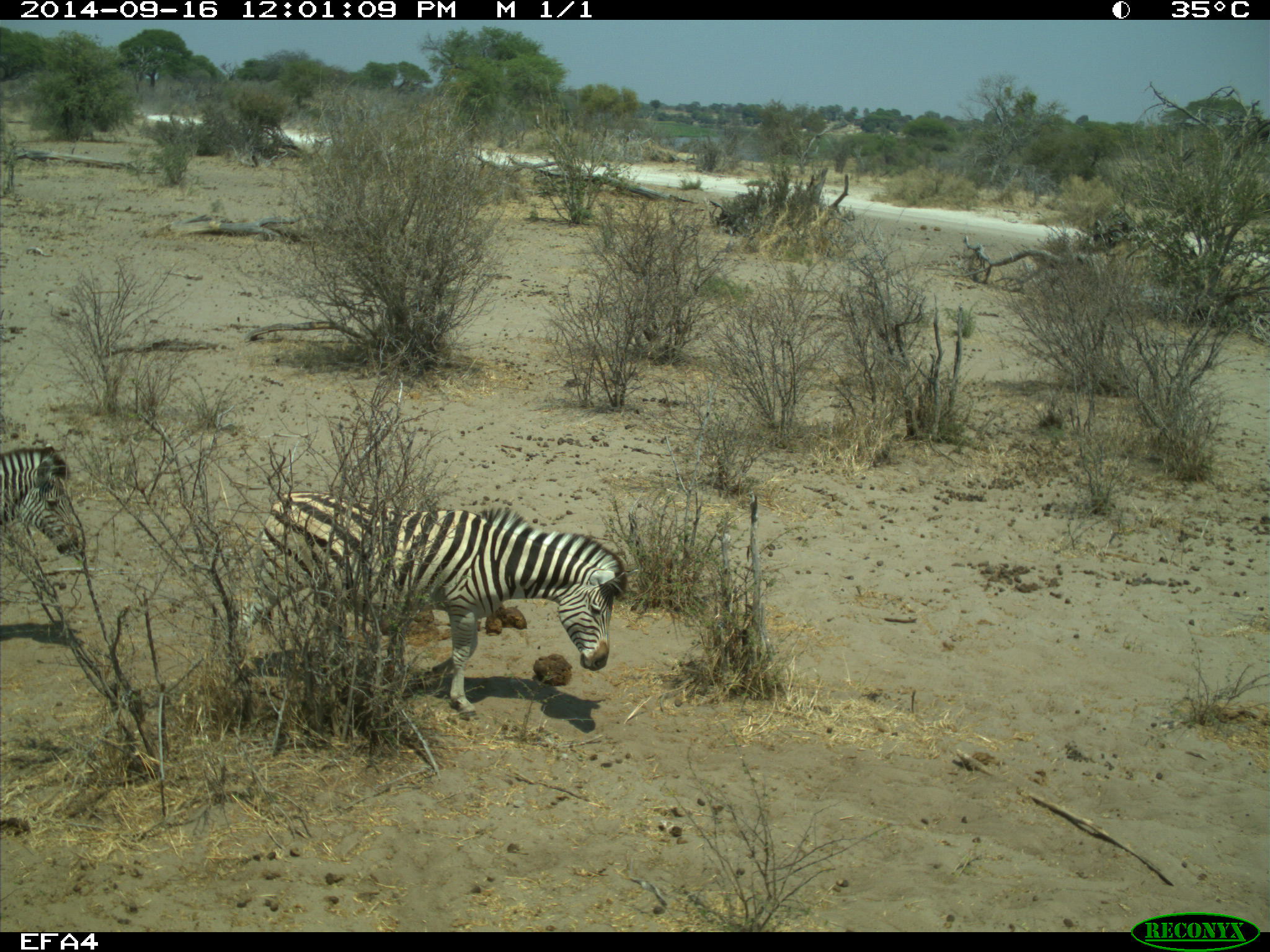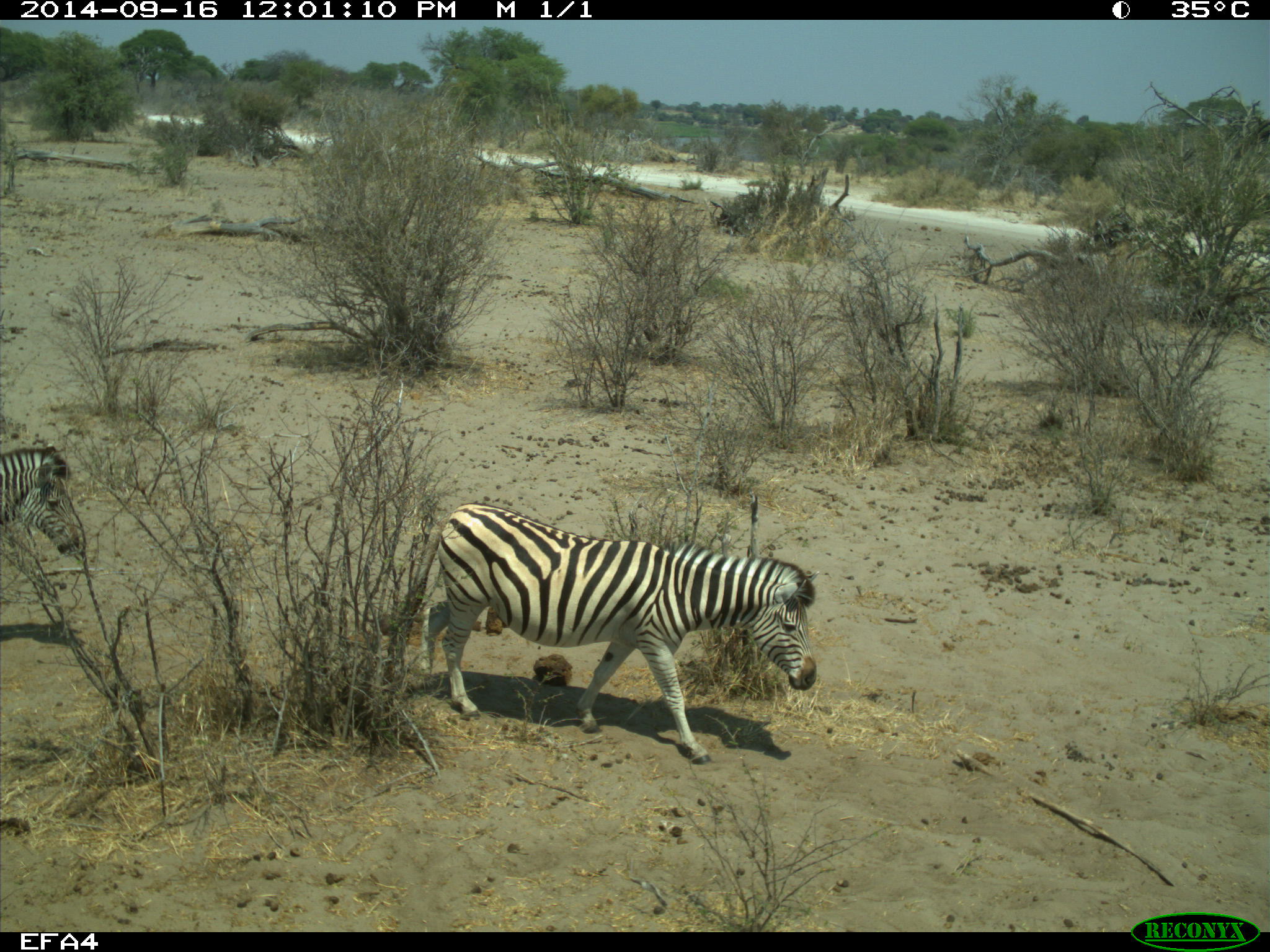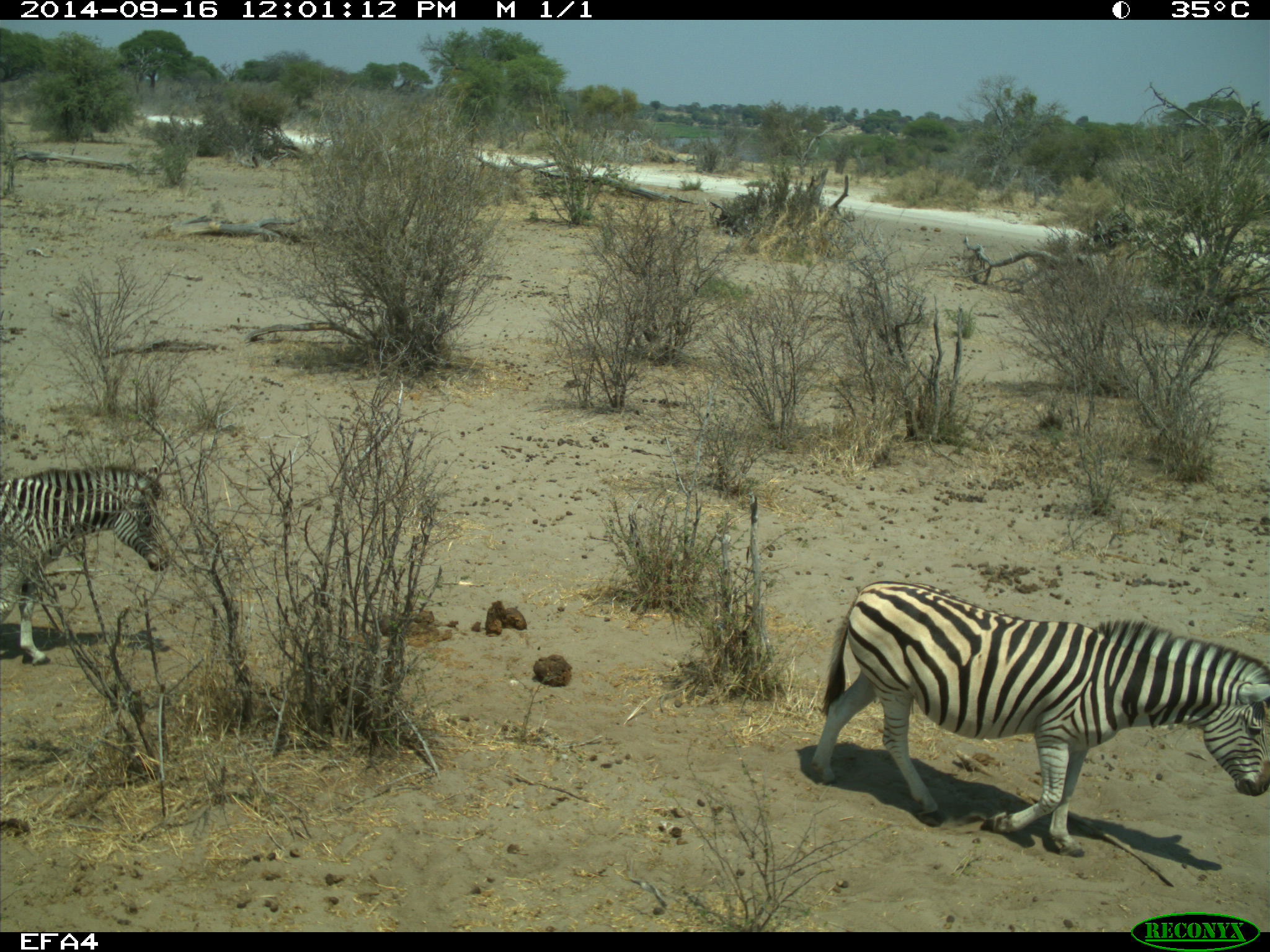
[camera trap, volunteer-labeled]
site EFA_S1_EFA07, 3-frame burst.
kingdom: Animalia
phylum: Chordata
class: Mammalia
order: Perissodactyla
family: Equidae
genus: Equus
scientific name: Equus quagga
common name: plains zebra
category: zebraplains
Zebraplains (plains zebra) (Equus quagga), count 2. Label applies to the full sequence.